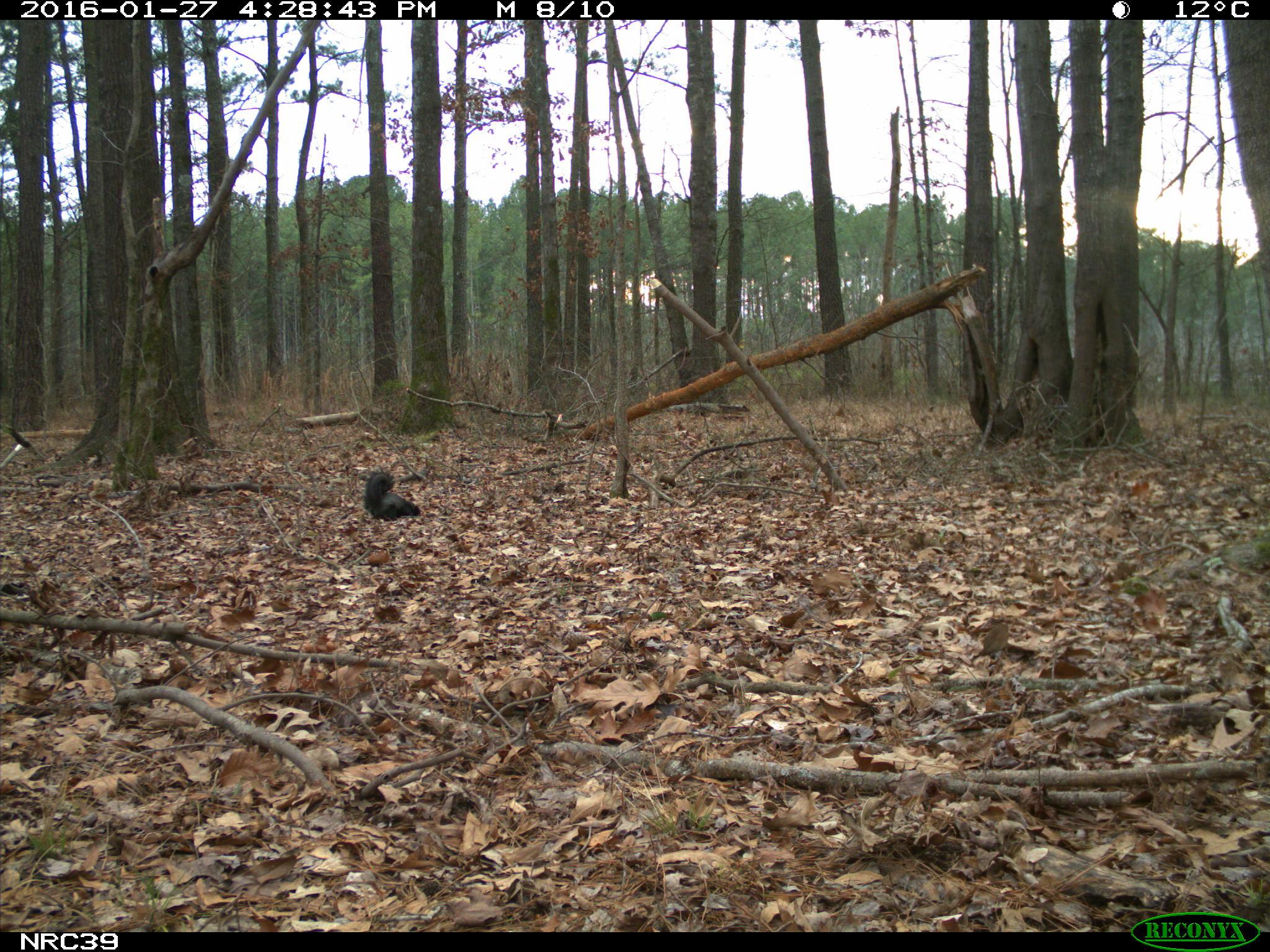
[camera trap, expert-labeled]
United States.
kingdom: Animalia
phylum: Chordata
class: Mammalia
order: Rodentia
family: Sciuridae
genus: Sciurus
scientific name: Sciurus niger cinereus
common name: eastern fox squirrel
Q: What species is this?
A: Eastern Fox Squirrel (Sciurus niger cinereus).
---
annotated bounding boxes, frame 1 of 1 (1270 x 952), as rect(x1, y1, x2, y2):
Eastern Fox Squirrel: rect(360, 466, 421, 524)